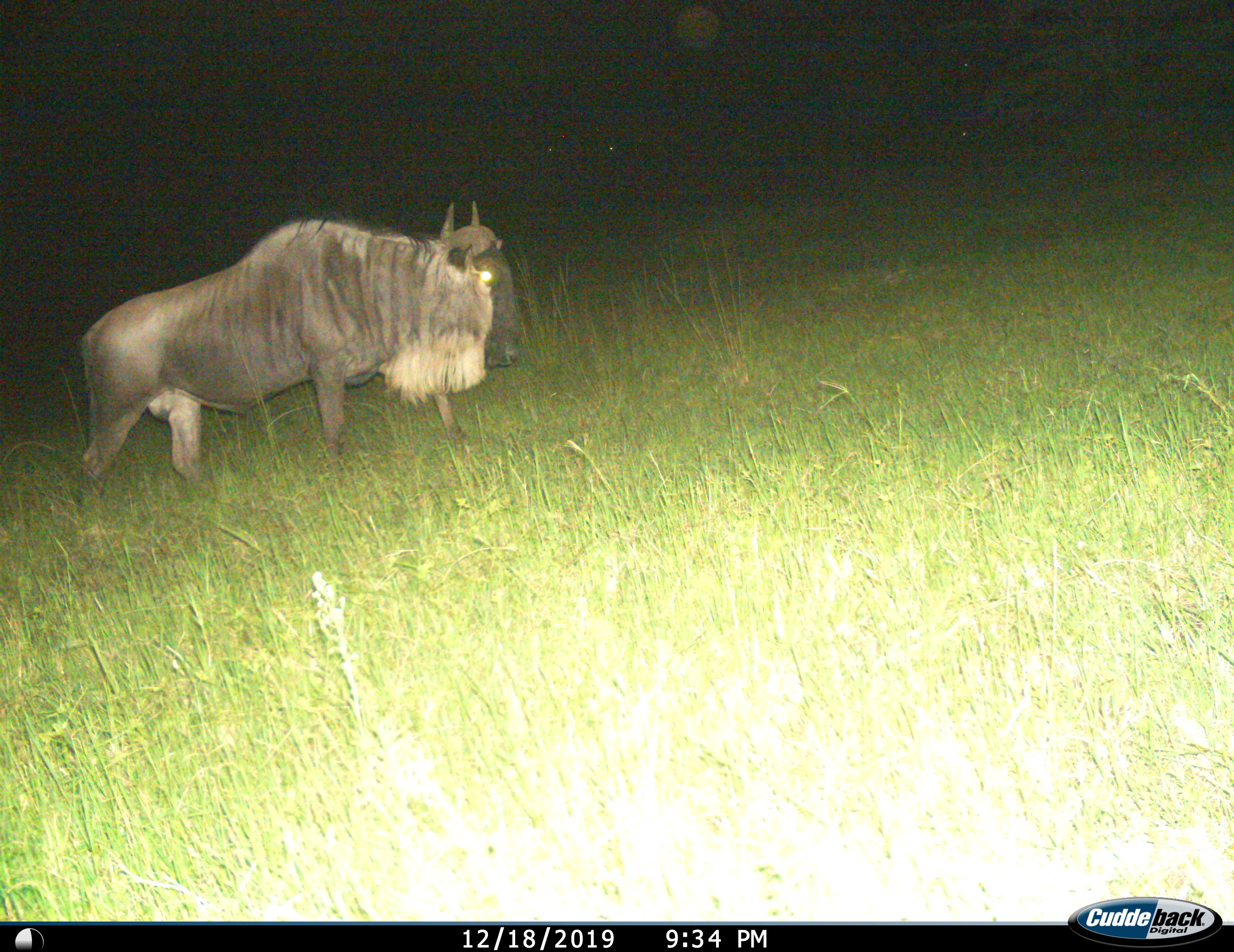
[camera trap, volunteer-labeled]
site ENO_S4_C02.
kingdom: Animalia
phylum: Chordata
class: Mammalia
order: Artiodactyla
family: Bovidae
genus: Connochaetes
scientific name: Connochaetes taurinus taurinus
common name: blue wildebeest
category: wildebeestblue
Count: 1.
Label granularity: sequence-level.